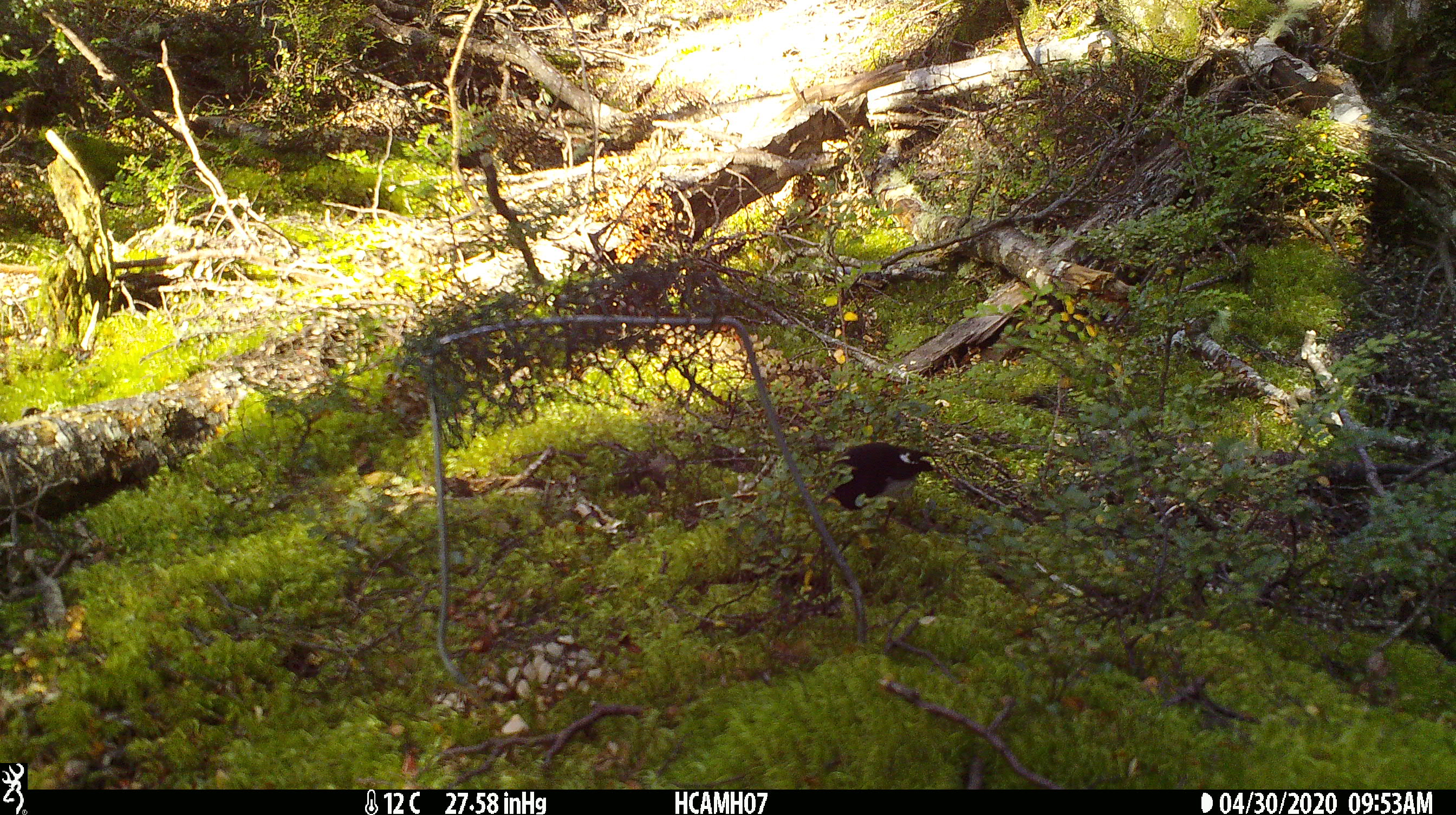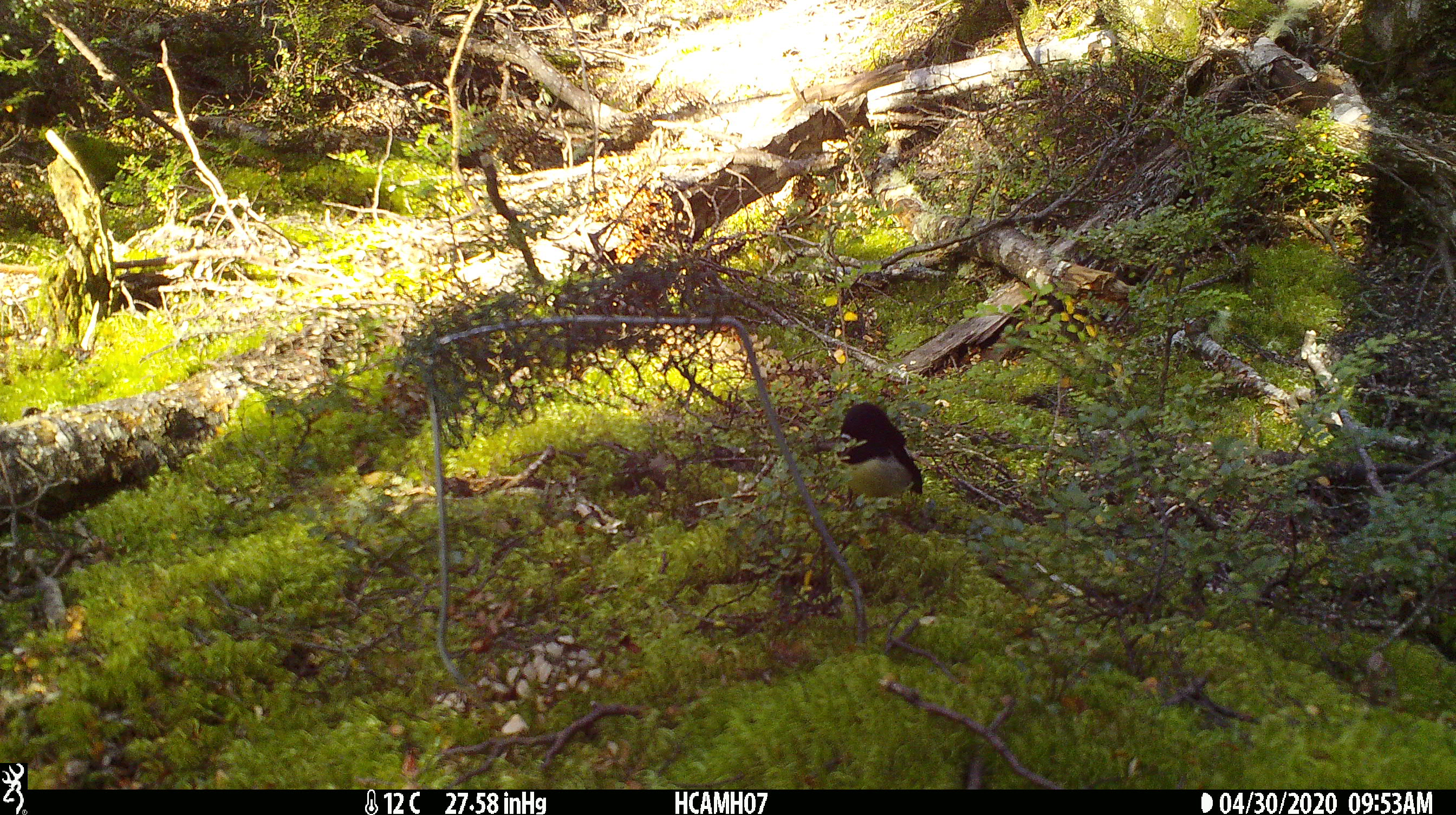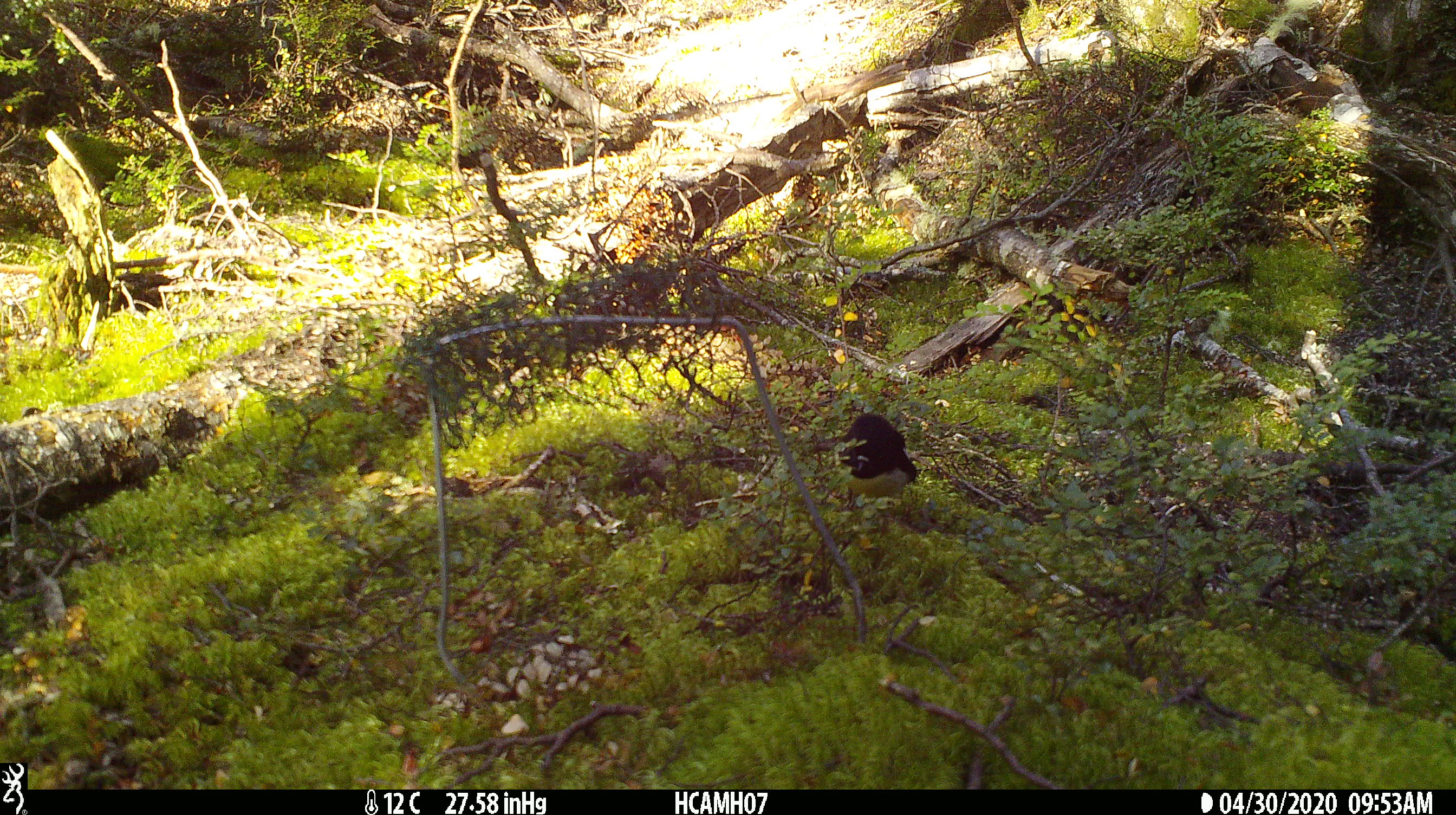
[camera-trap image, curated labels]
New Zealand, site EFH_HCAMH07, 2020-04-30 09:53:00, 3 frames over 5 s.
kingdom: Animalia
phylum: Chordata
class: Aves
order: Passeriformes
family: Petroicidae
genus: Petroica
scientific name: Petroica macrocephala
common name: tomtit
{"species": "tomtit (Petroica macrocephala)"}